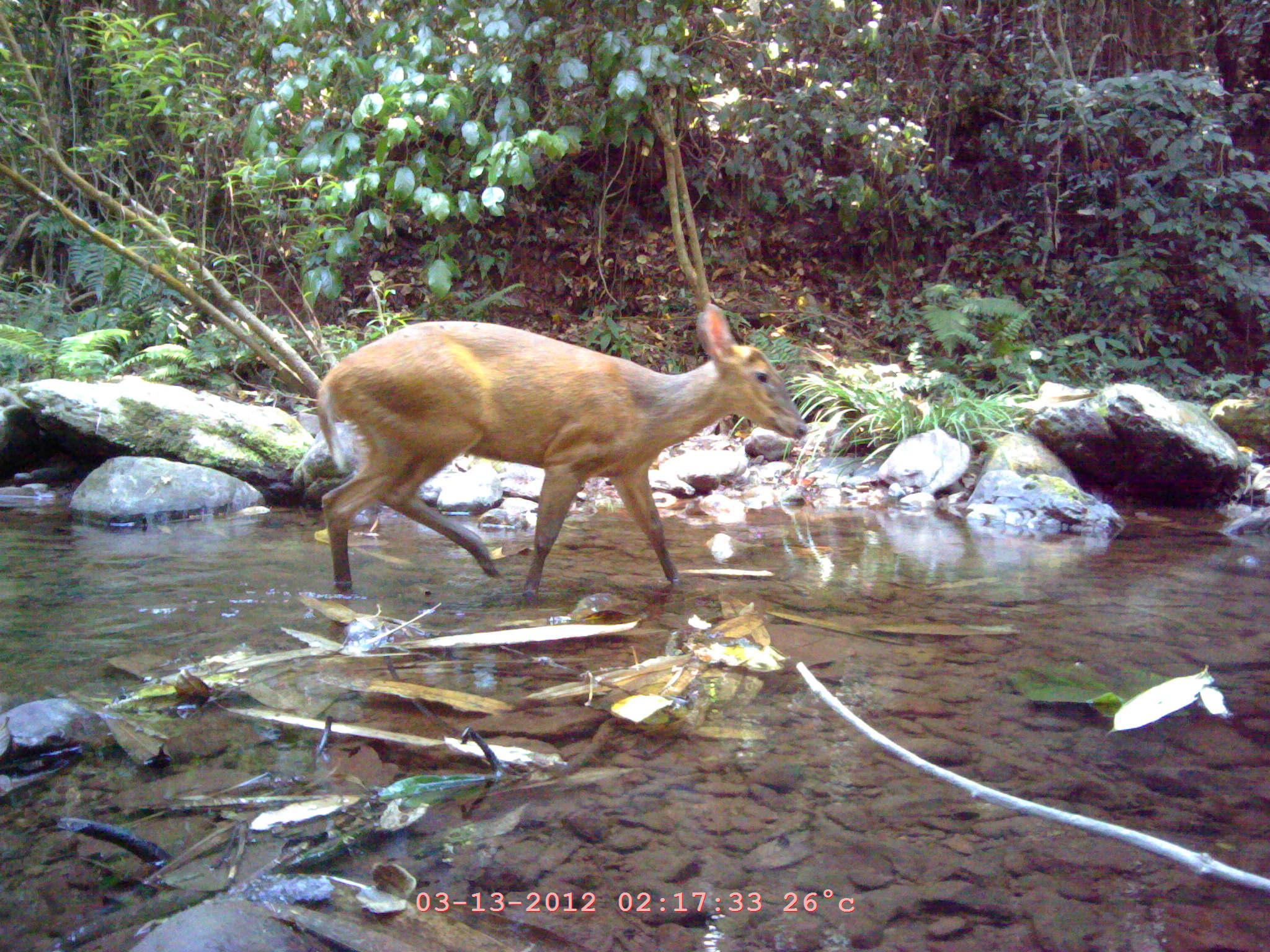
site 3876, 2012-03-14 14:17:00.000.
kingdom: Animalia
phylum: Chordata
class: Mammalia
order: Artiodactyla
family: Cervidae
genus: Muntiacus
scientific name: Muntiacus muntjak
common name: southern red muntjac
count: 1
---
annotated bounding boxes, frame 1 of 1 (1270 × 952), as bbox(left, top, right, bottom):
muntiacus muntjak: bbox(314, 301, 808, 604)